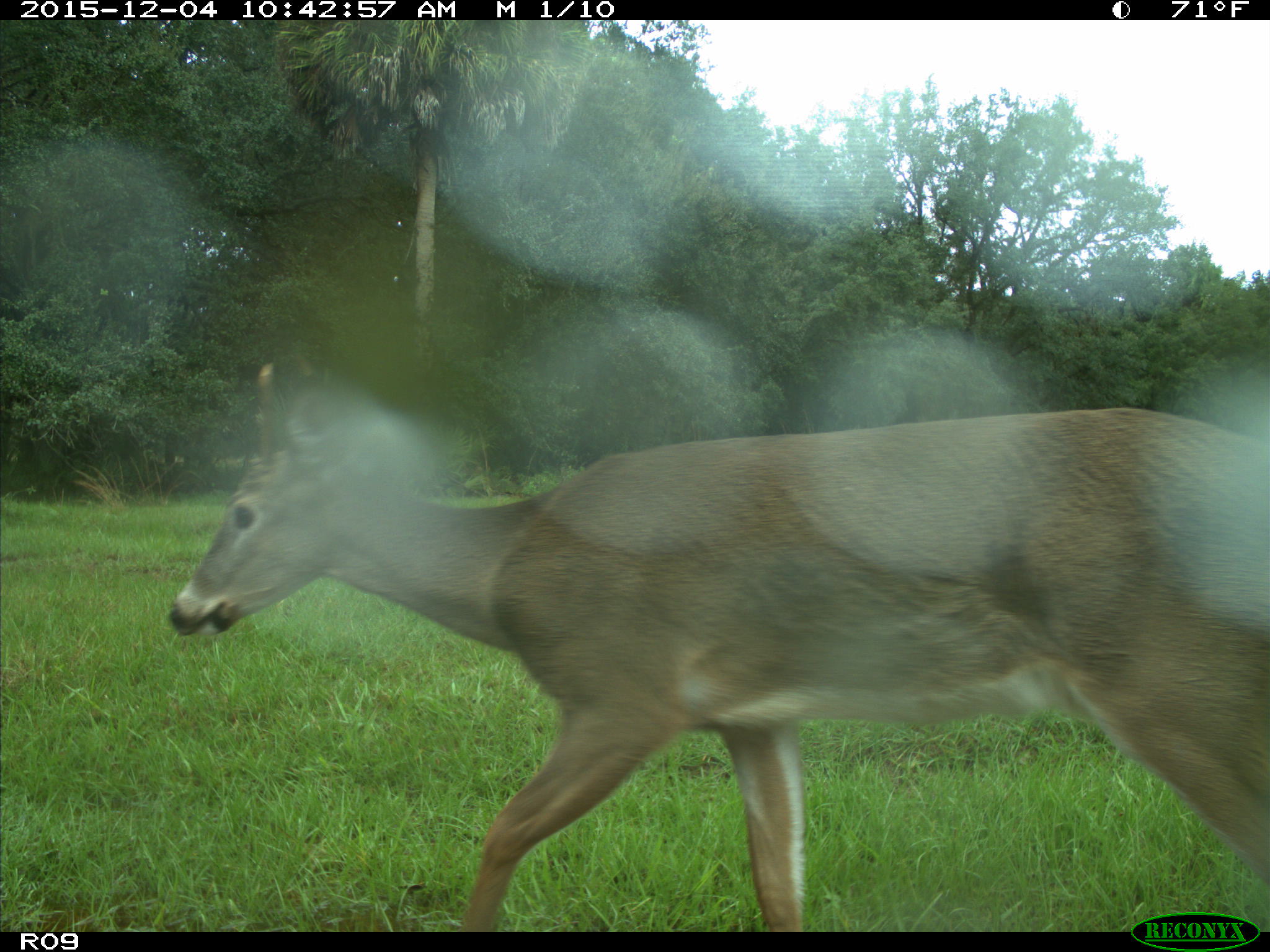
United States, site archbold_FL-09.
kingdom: Animalia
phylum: Chordata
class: Mammalia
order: Artiodactyla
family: Cervidae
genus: Odocoileus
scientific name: Odocoileus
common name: deer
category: unidentified deer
Unidentified deer (deer) (Odocoileus).